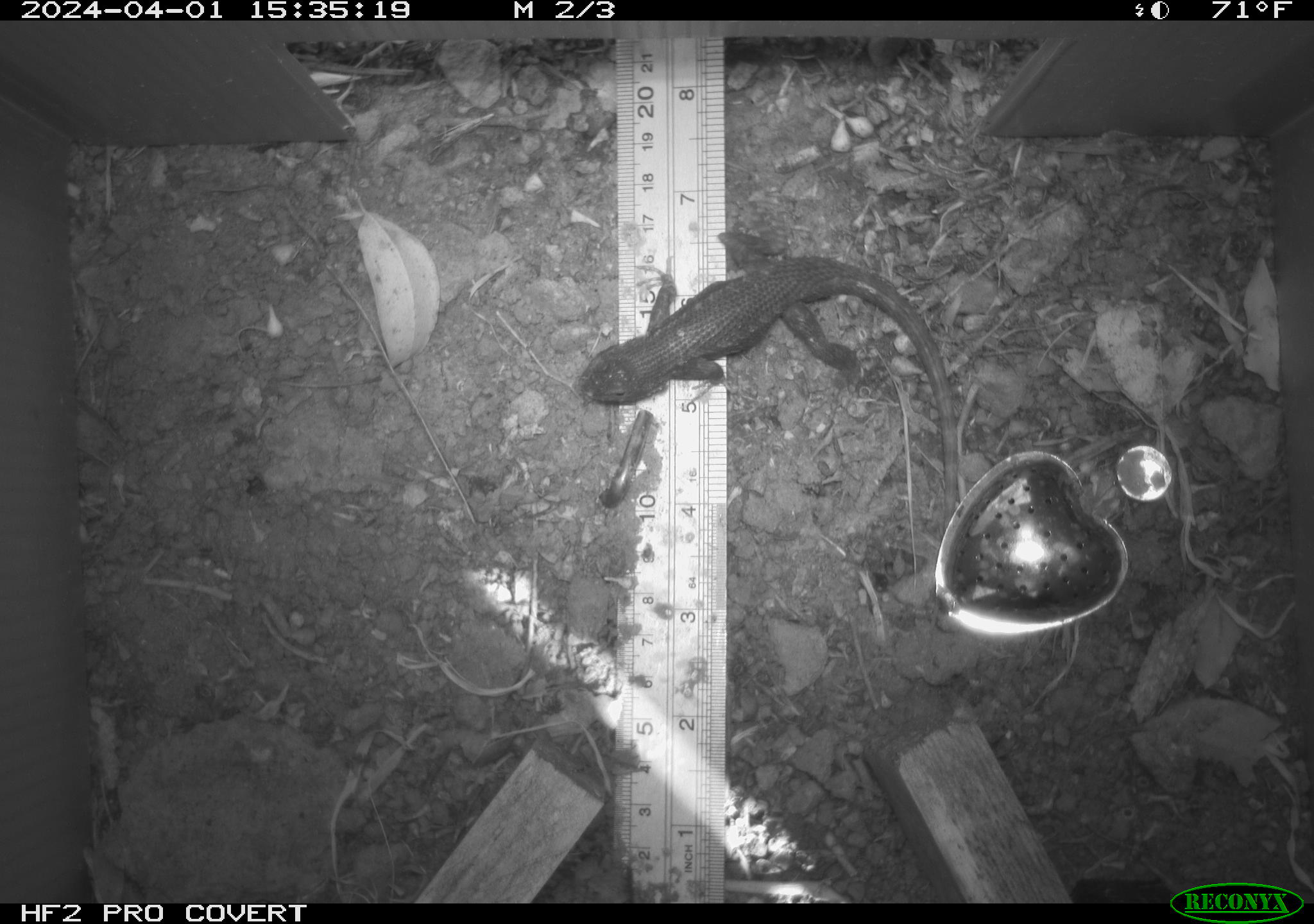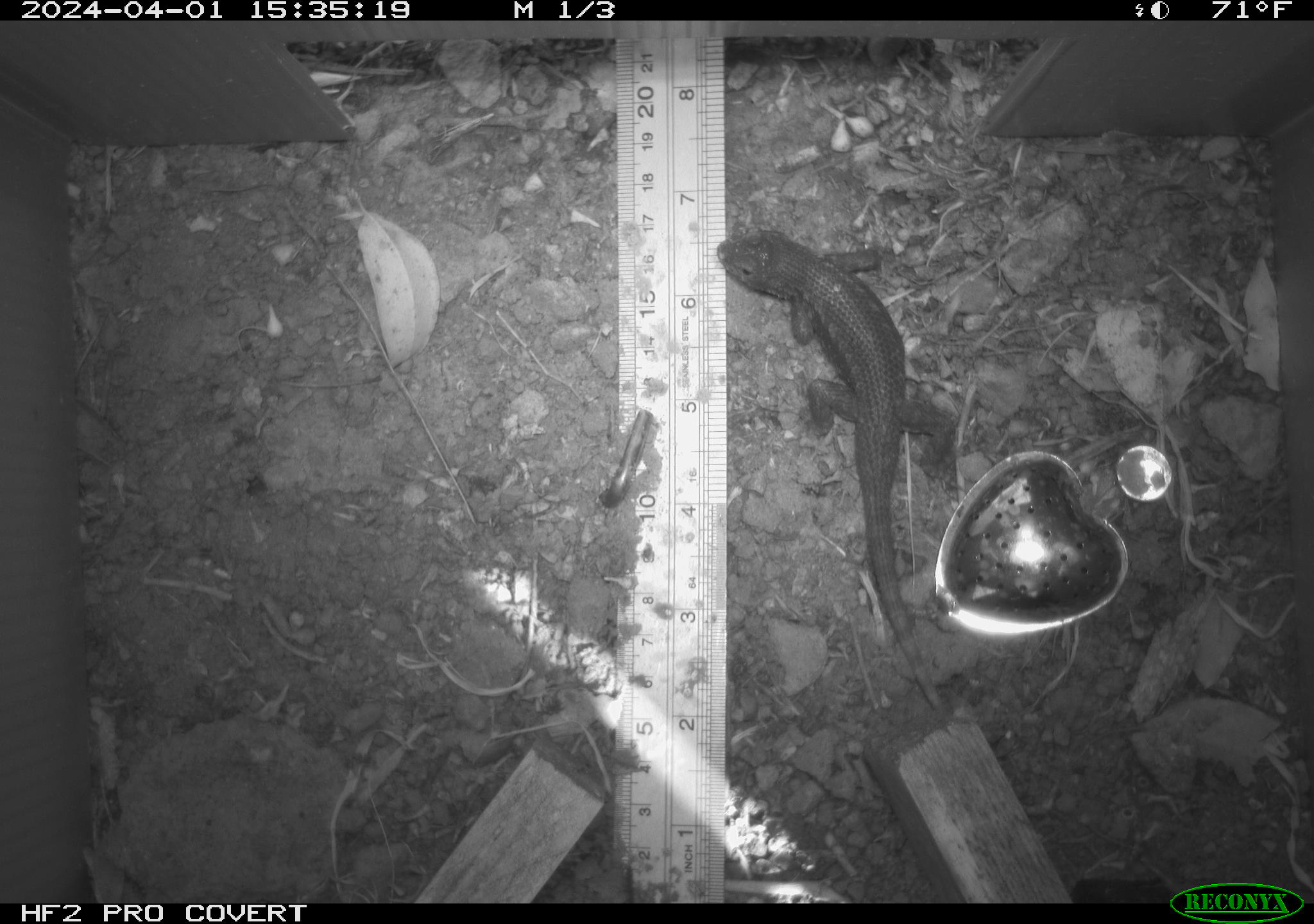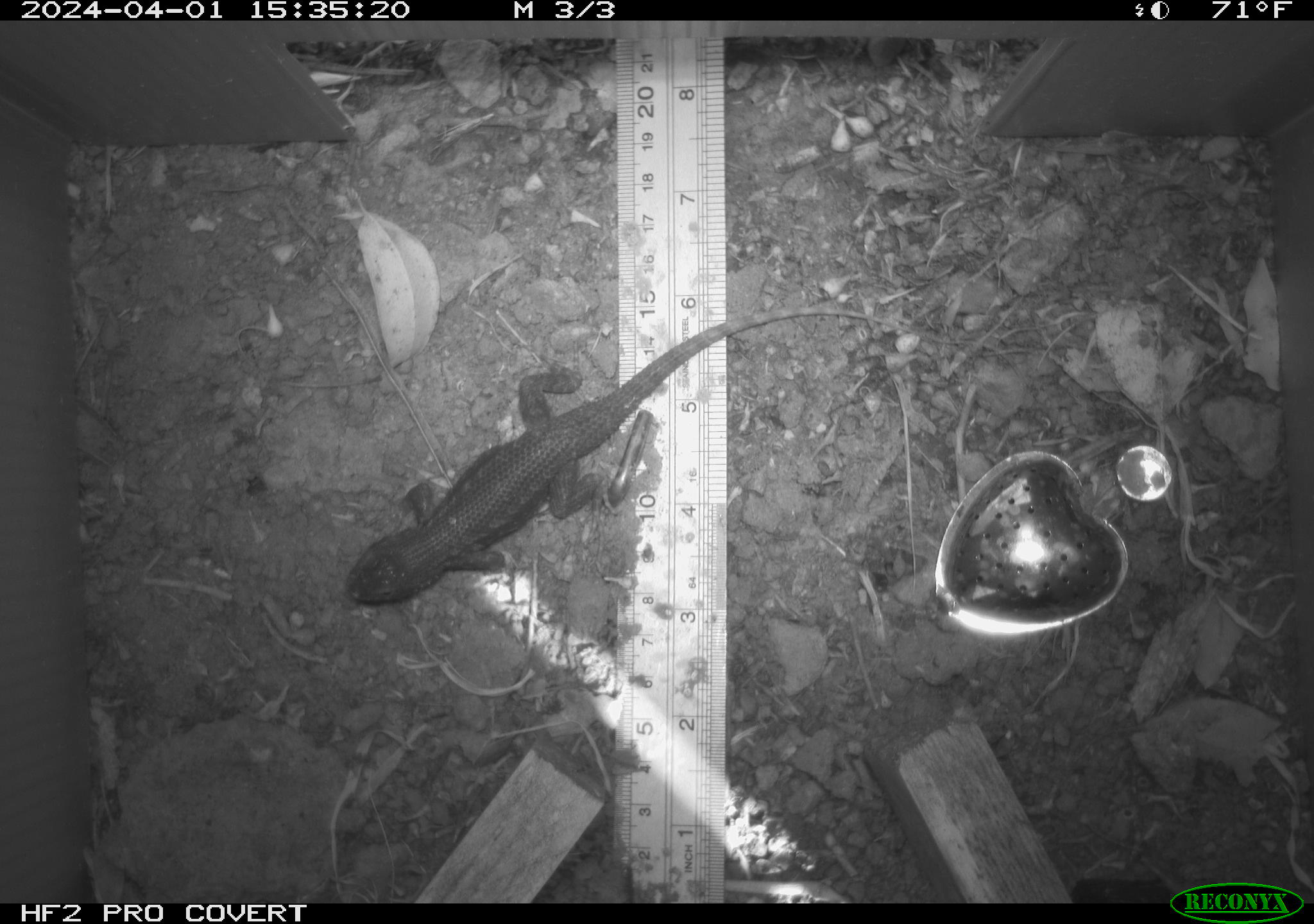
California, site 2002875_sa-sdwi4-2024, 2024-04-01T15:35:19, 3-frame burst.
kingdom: Animalia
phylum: Chordata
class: Reptilia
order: Squamata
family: Phrynosomatidae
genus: Sceloporus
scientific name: Sceloporus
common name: spiny lizards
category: sceloporus species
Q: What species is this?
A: Sceloporus species (spiny lizards) (Sceloporus).